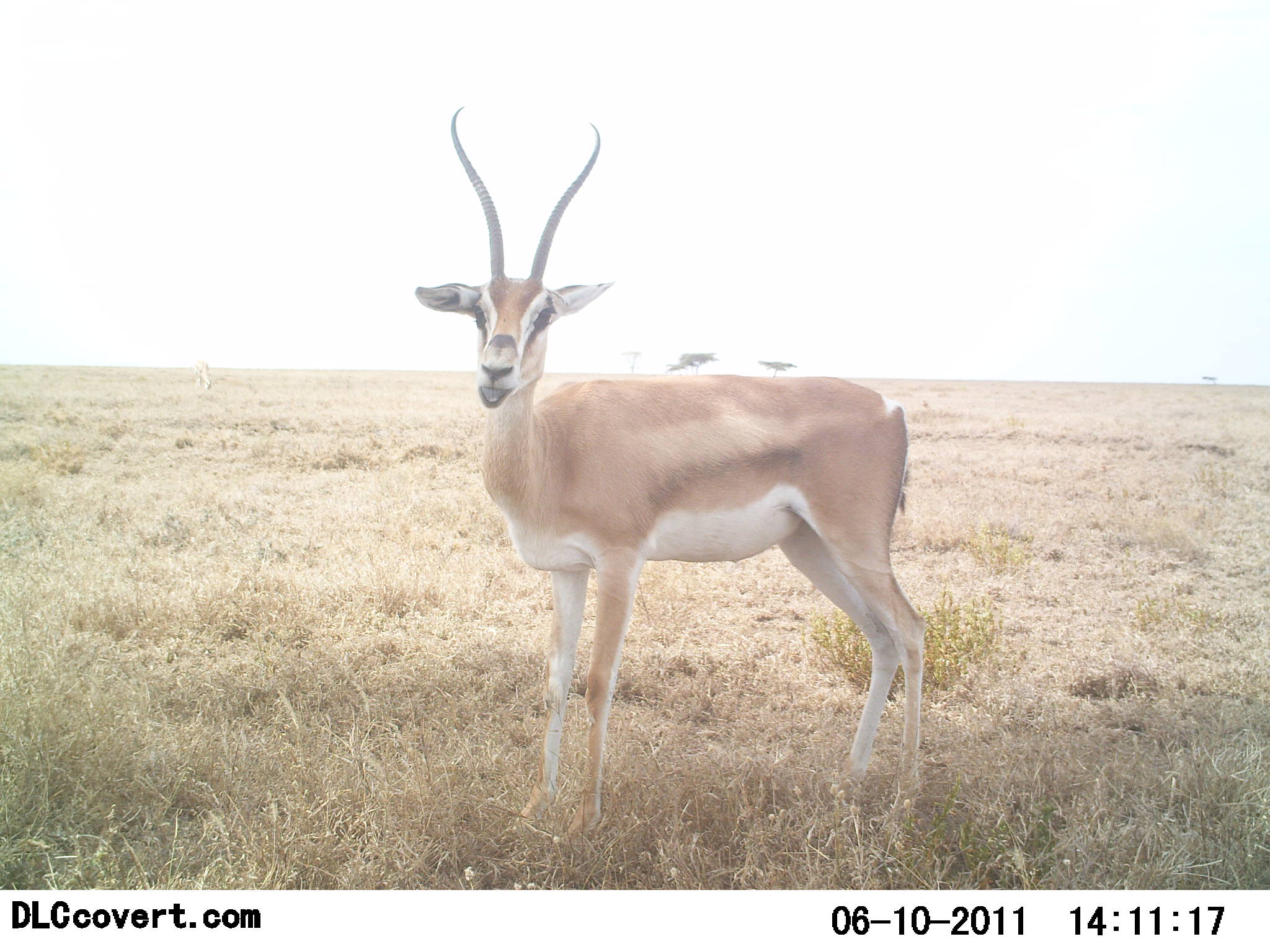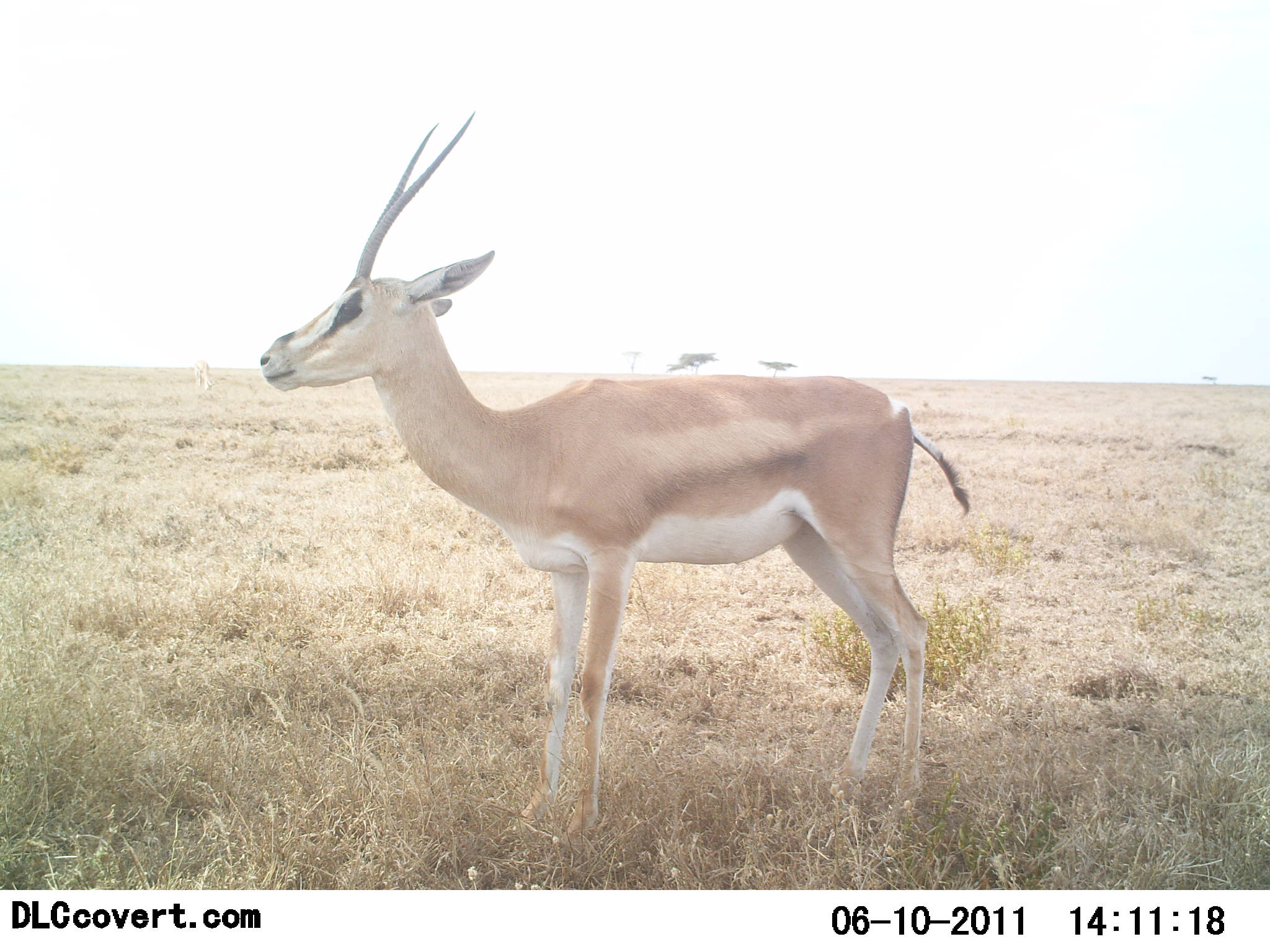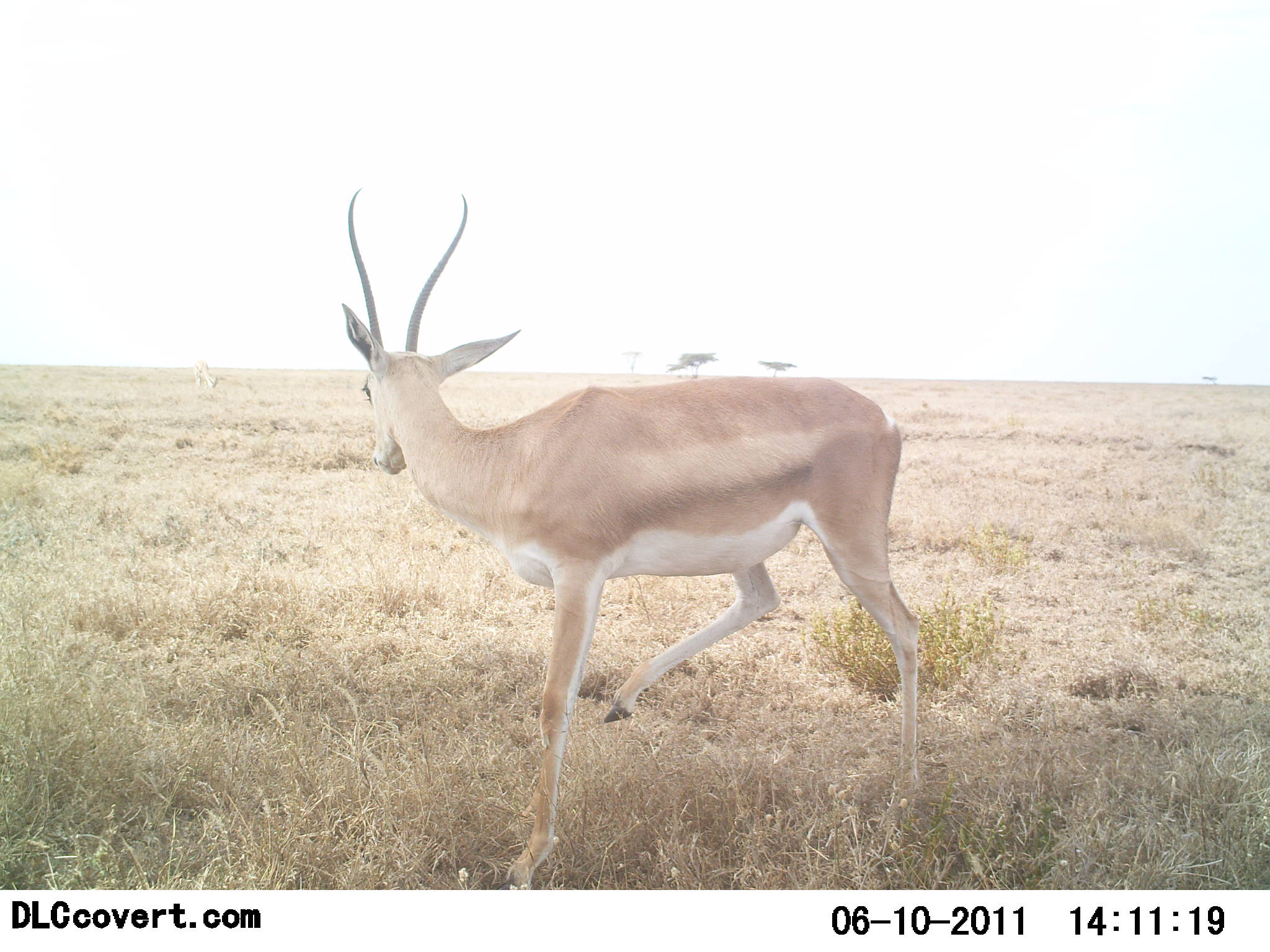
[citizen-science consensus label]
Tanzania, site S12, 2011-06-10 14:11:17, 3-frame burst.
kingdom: Animalia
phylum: Chordata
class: Mammalia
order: Artiodactyla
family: Bovidae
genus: Nanger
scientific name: Nanger granti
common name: grant's gazelle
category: gazellegrants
Gazellegrants (grant's gazelle) (Nanger granti), count 1. Behavior (volunteer vote fractions): standing 91%, resting 0%, moving 9%, interacting 0%. Young present (vote fraction): 0%. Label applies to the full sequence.